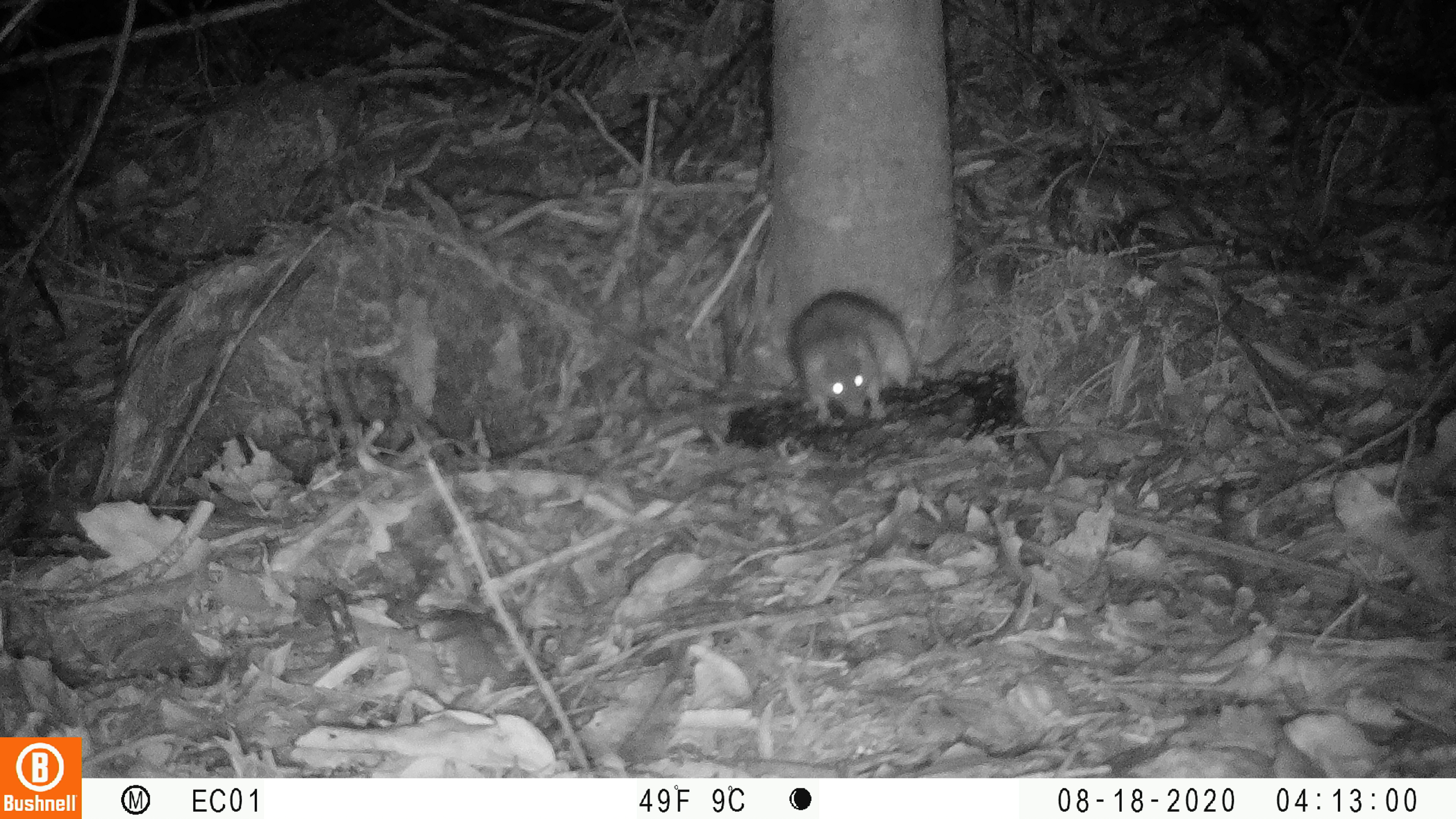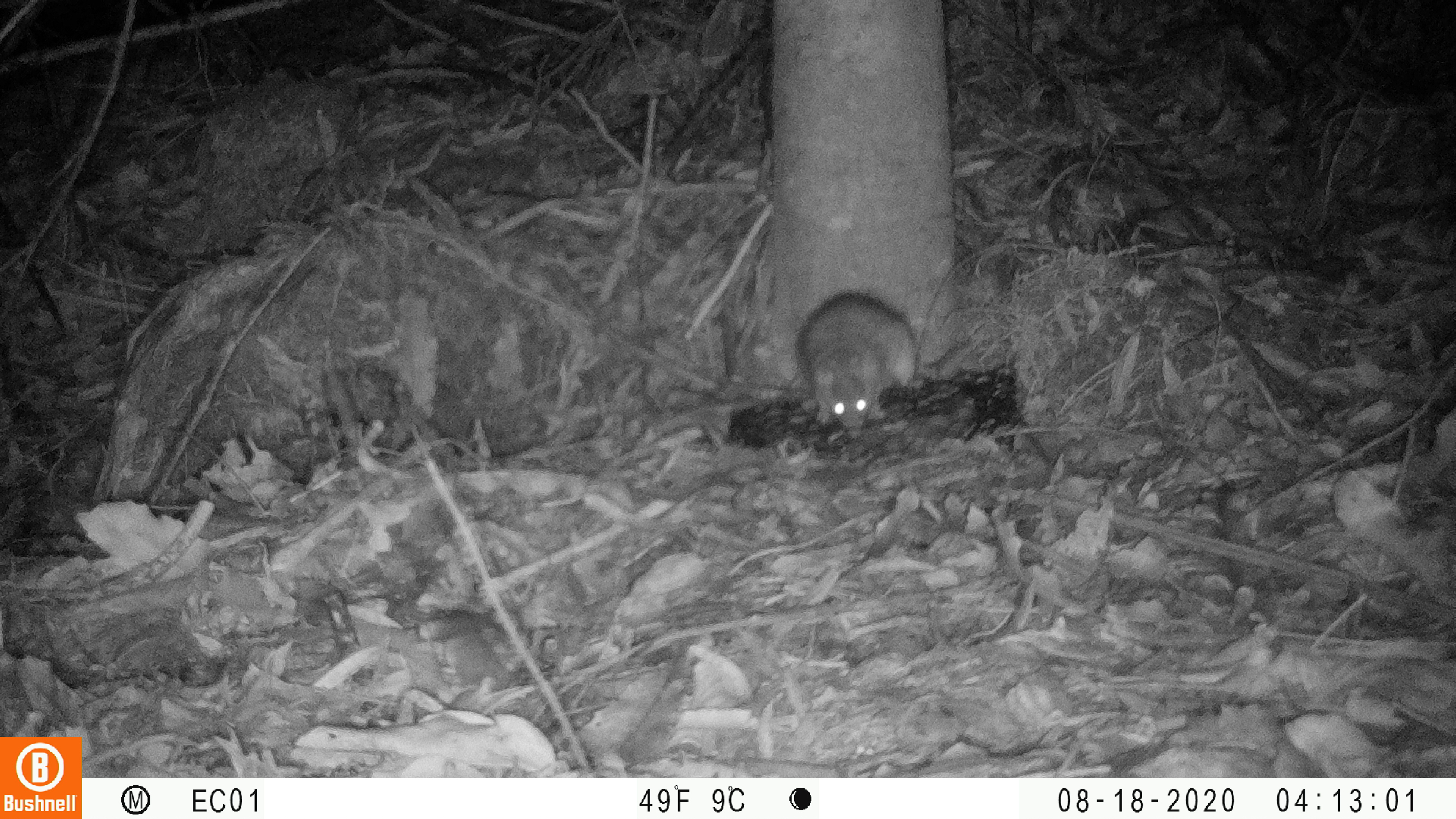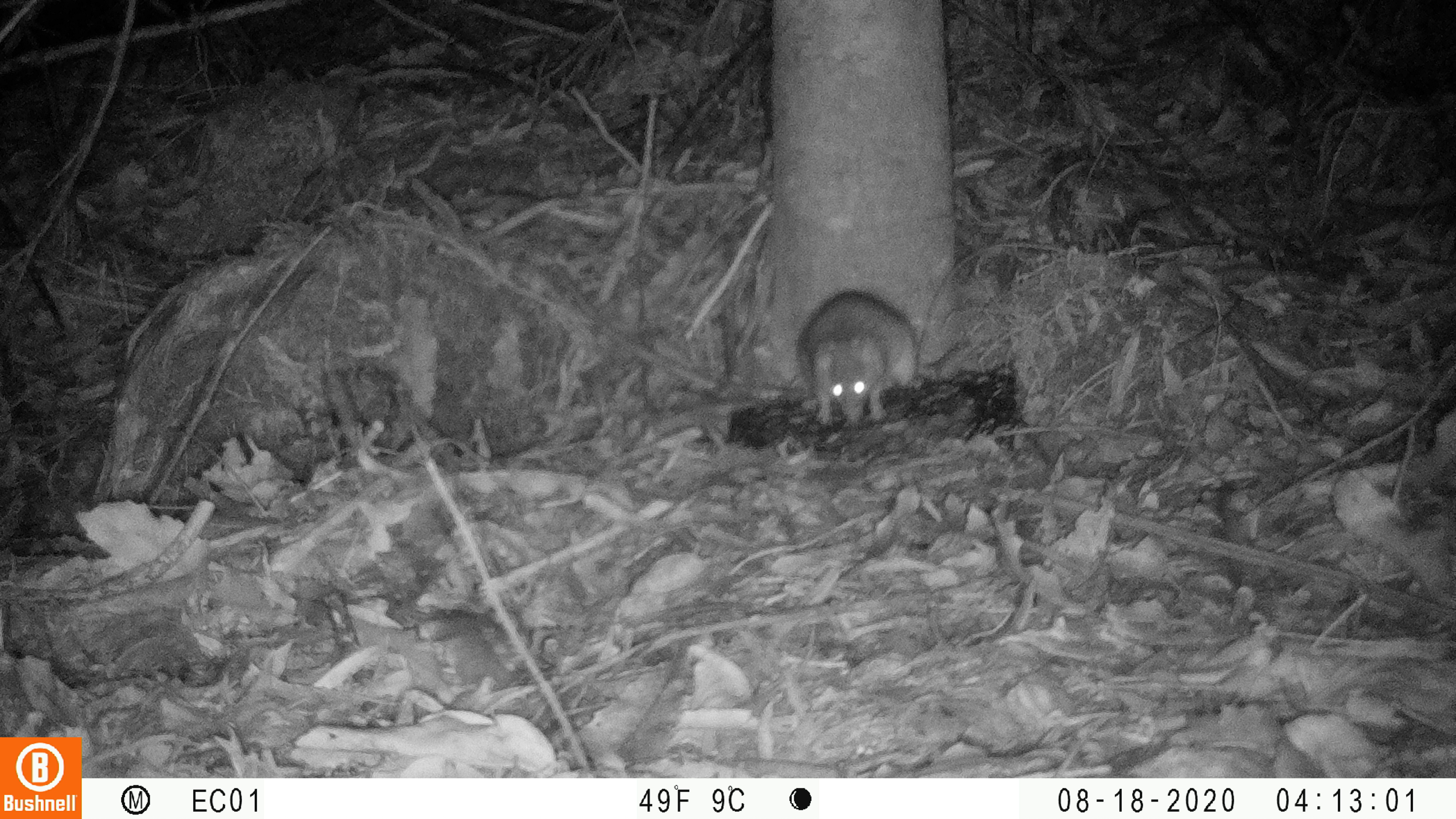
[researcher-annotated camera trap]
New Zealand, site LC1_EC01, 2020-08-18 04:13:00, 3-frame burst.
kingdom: Animalia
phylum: Chordata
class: Mammalia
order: Rodentia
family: Muridae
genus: Rattus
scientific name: Rattus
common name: rat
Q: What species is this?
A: Rat (Rattus).